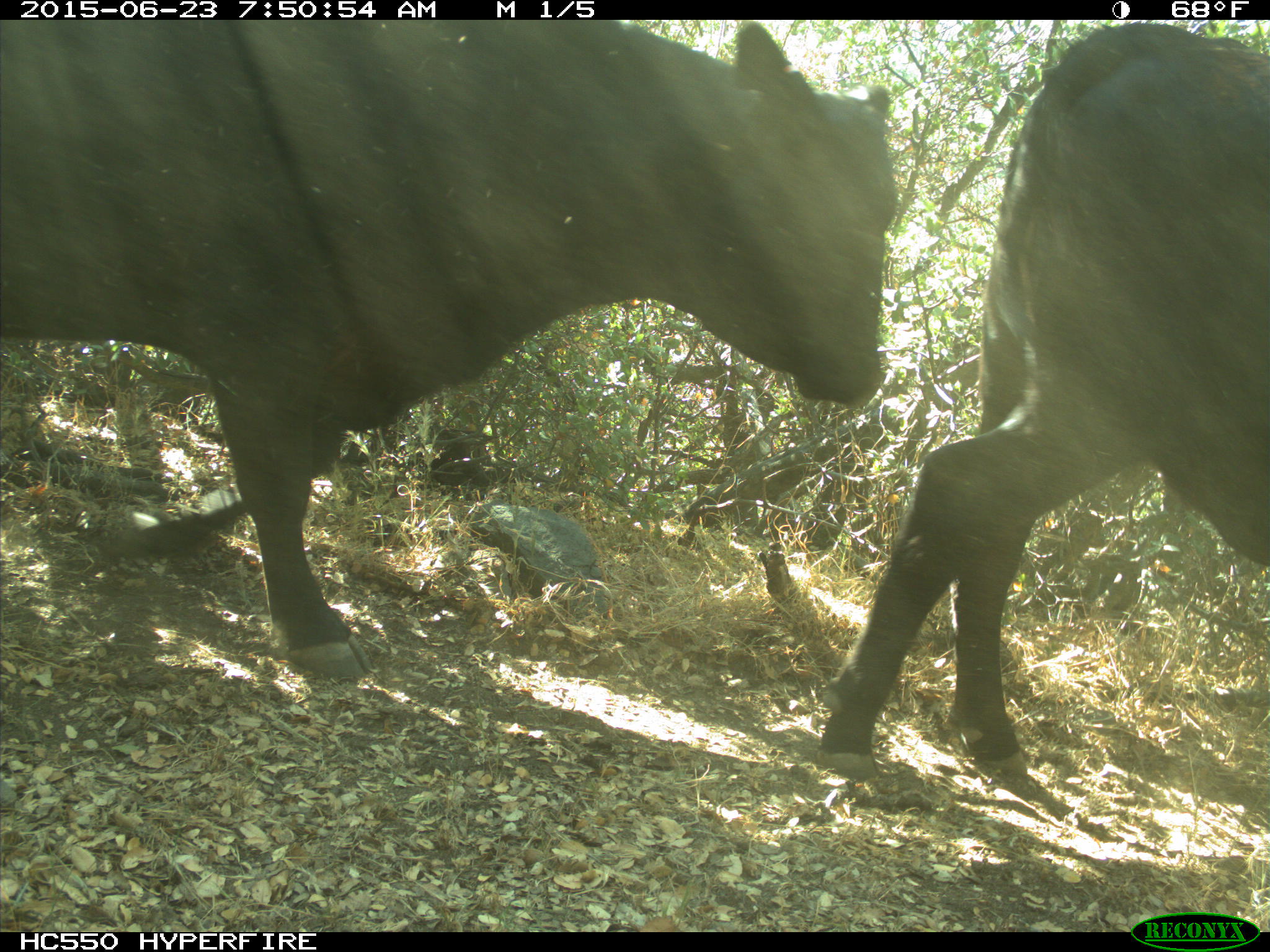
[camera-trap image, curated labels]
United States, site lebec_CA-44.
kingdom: Animalia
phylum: Chordata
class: Mammalia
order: Artiodactyla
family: Bovidae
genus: Bos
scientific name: Bos taurus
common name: domestic cow